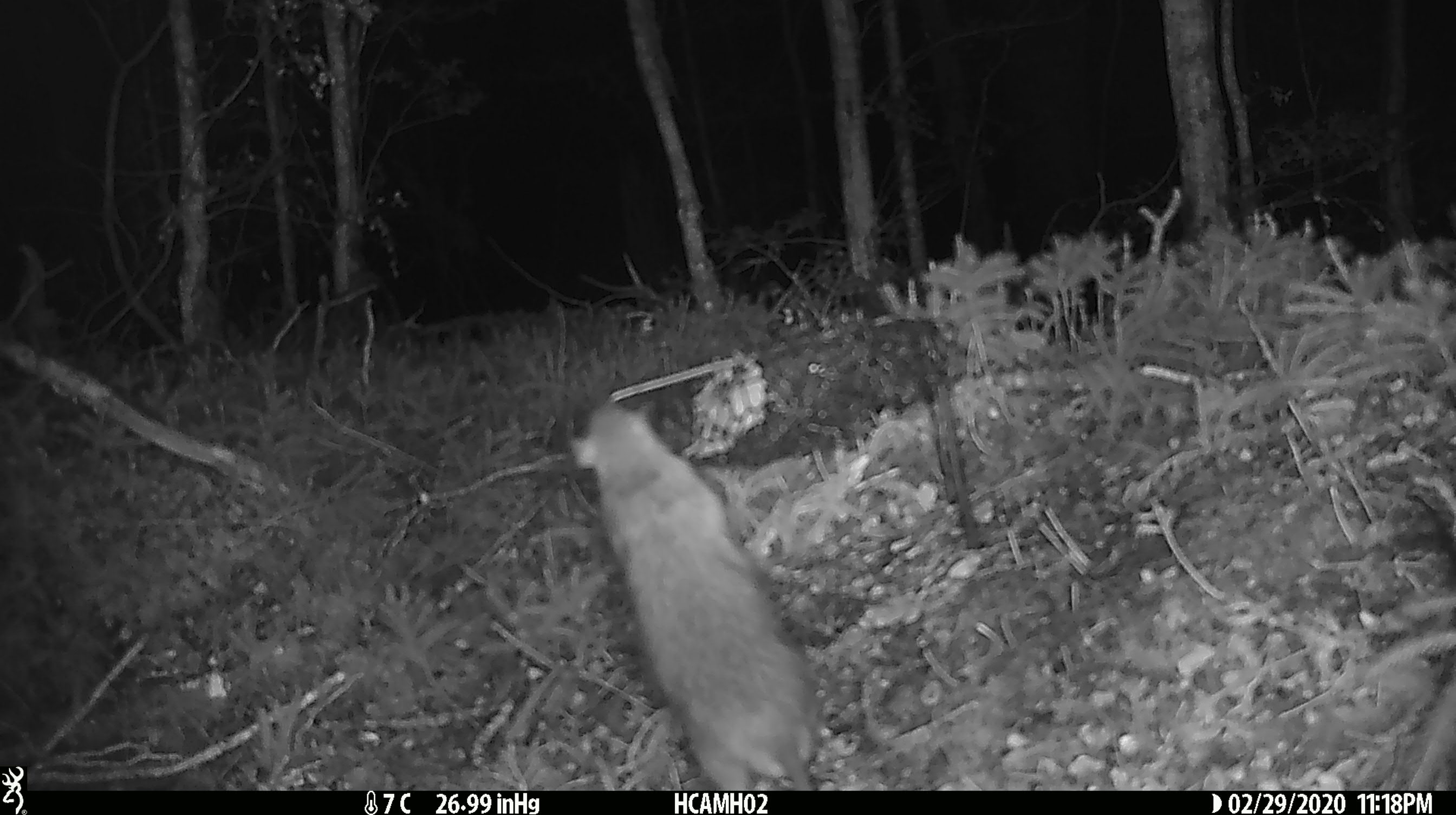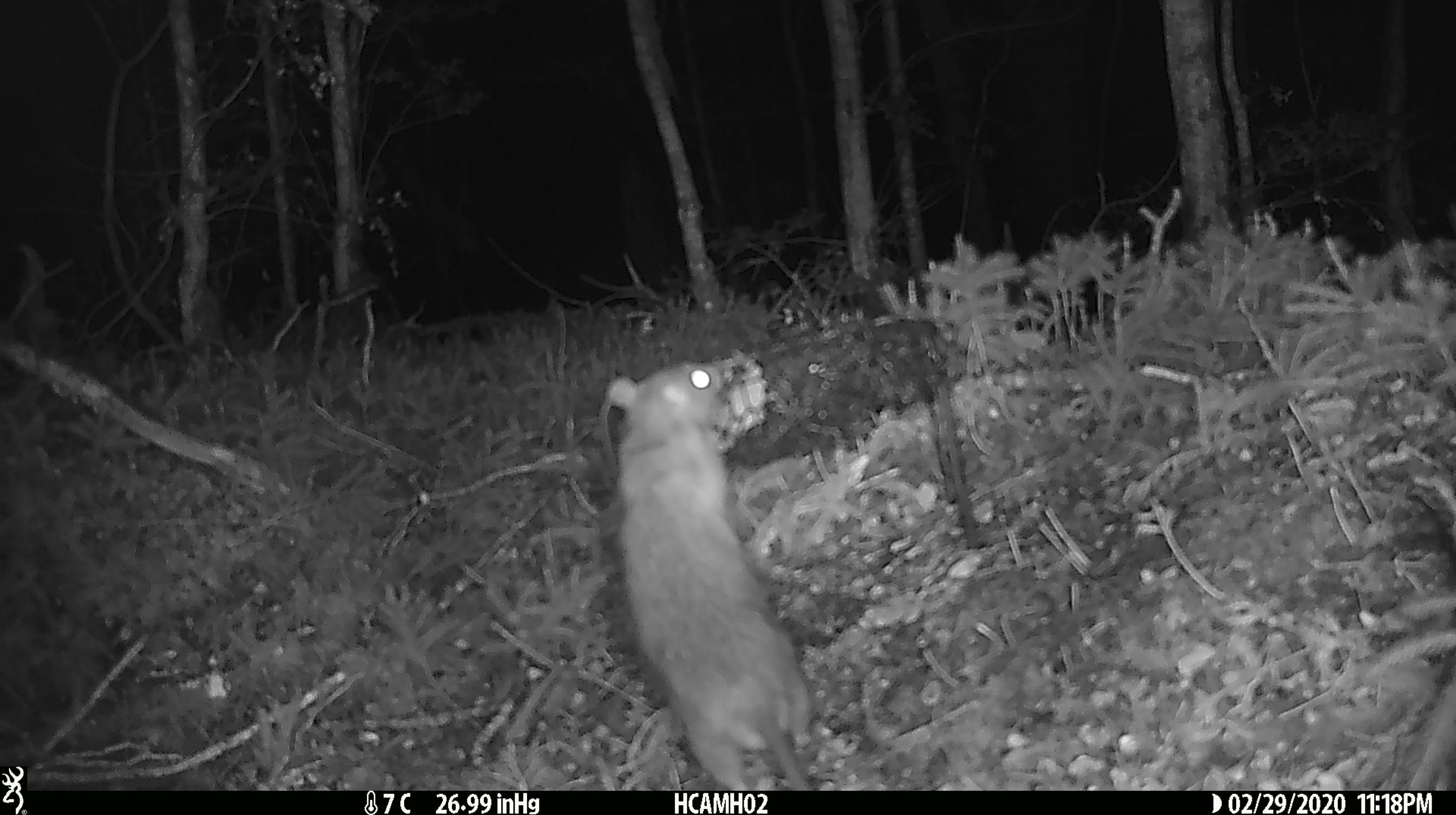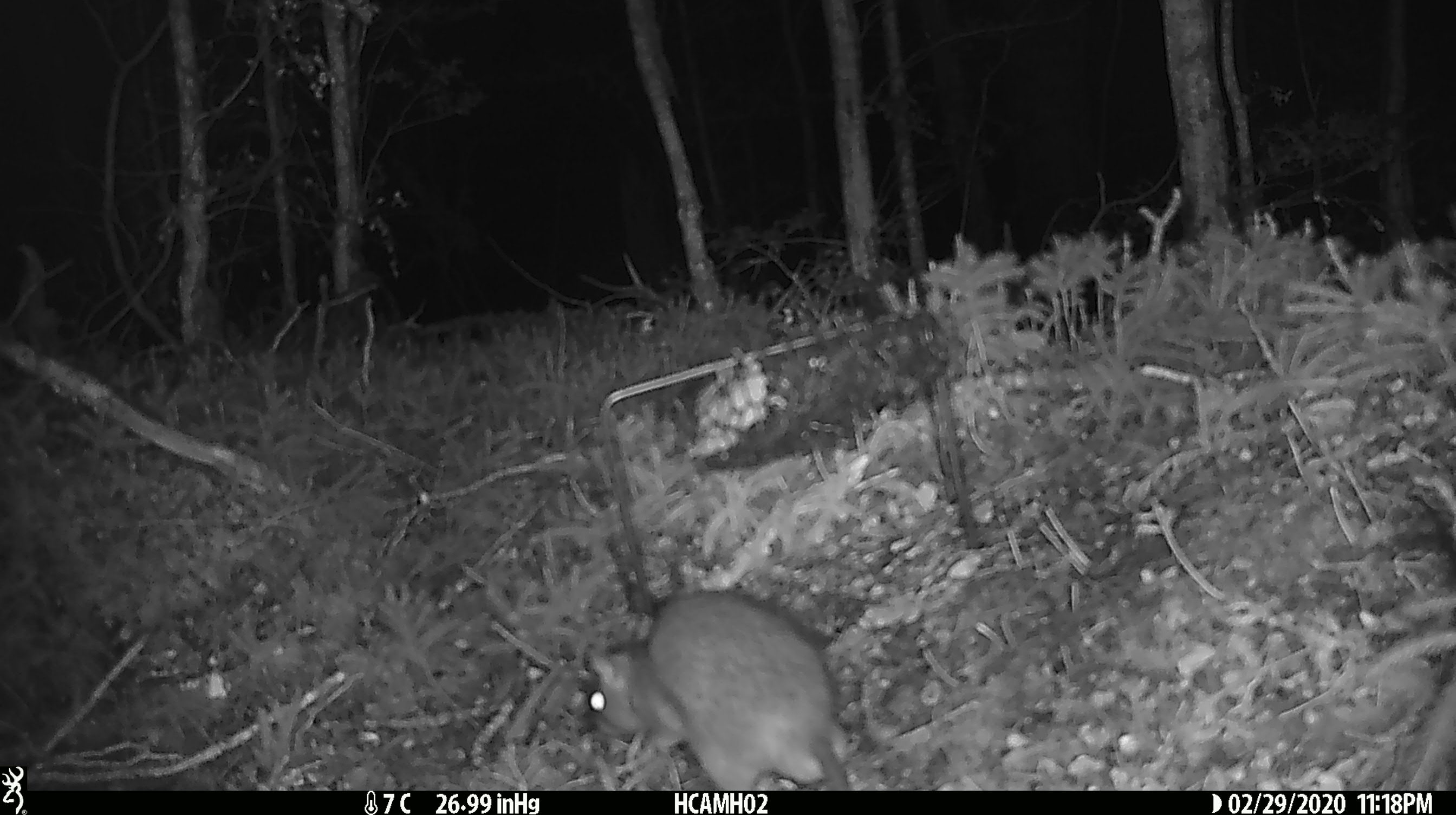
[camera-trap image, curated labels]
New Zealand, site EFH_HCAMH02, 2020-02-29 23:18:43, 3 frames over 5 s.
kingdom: Animalia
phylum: Chordata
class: Mammalia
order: Rodentia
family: Muridae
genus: Rattus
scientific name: Rattus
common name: rat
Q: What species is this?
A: Rat (Rattus).